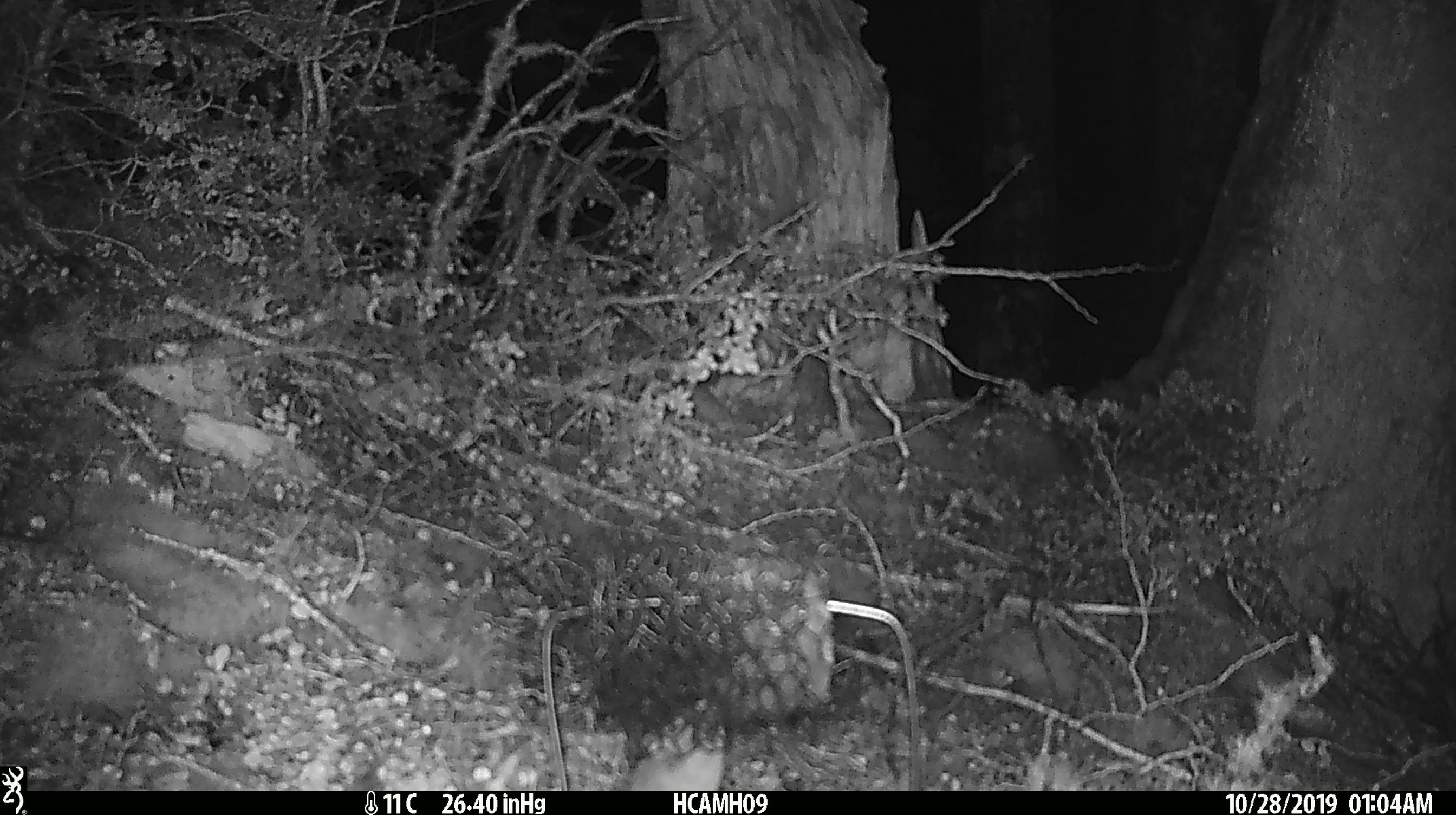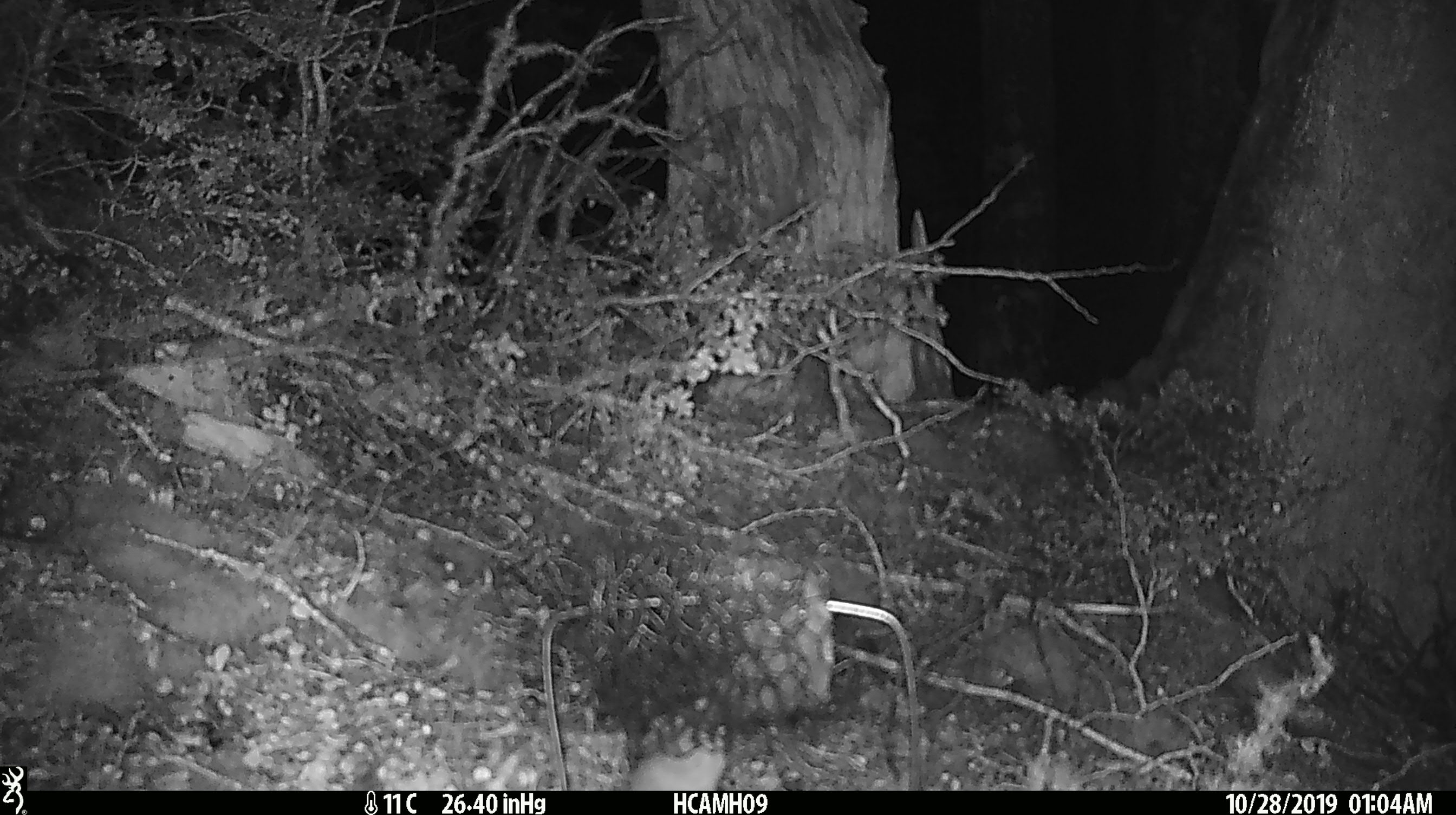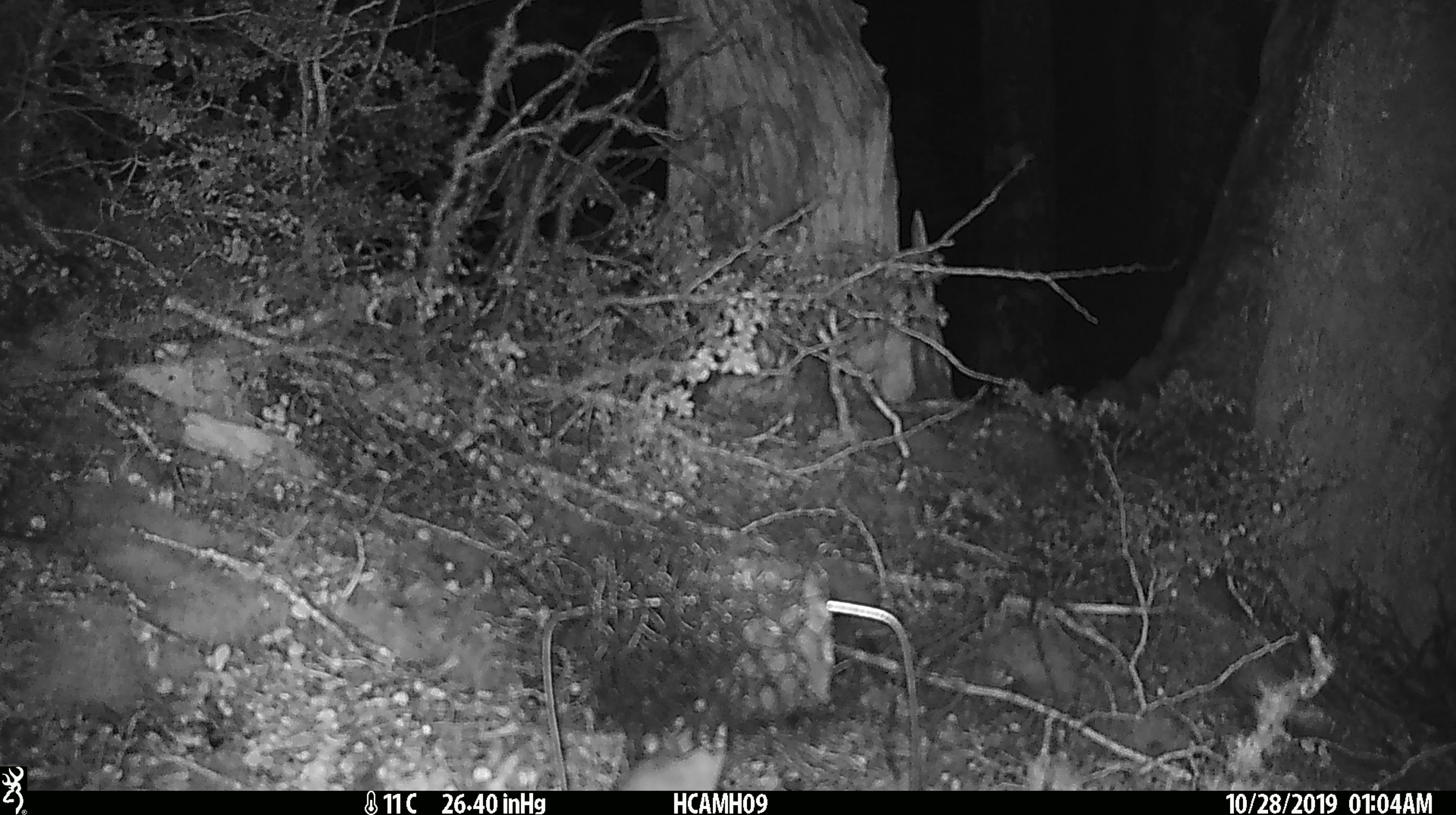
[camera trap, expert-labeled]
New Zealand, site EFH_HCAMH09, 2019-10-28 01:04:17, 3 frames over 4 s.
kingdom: Animalia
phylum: Chordata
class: Mammalia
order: Rodentia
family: Muridae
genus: Mus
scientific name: Mus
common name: mouse